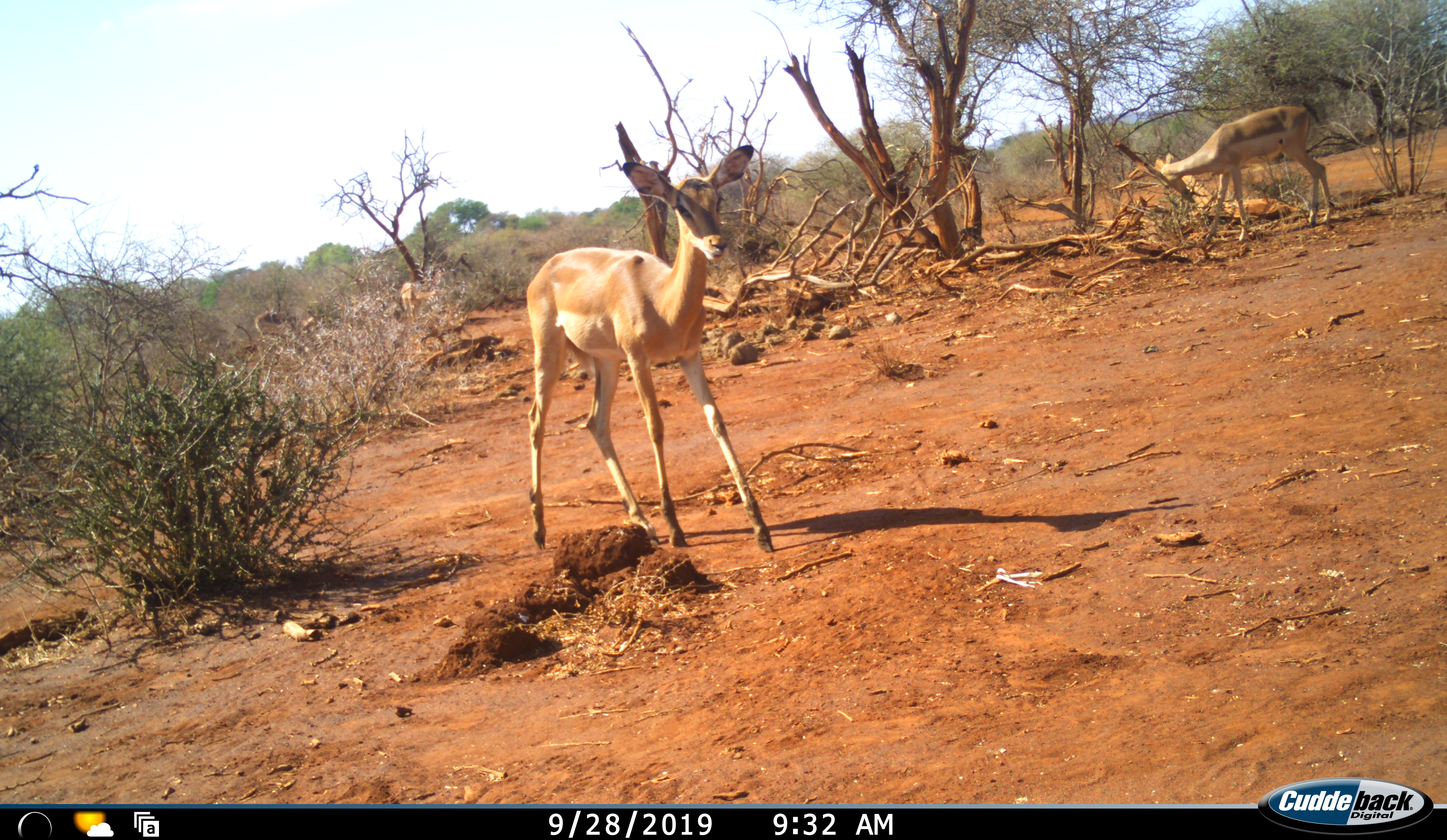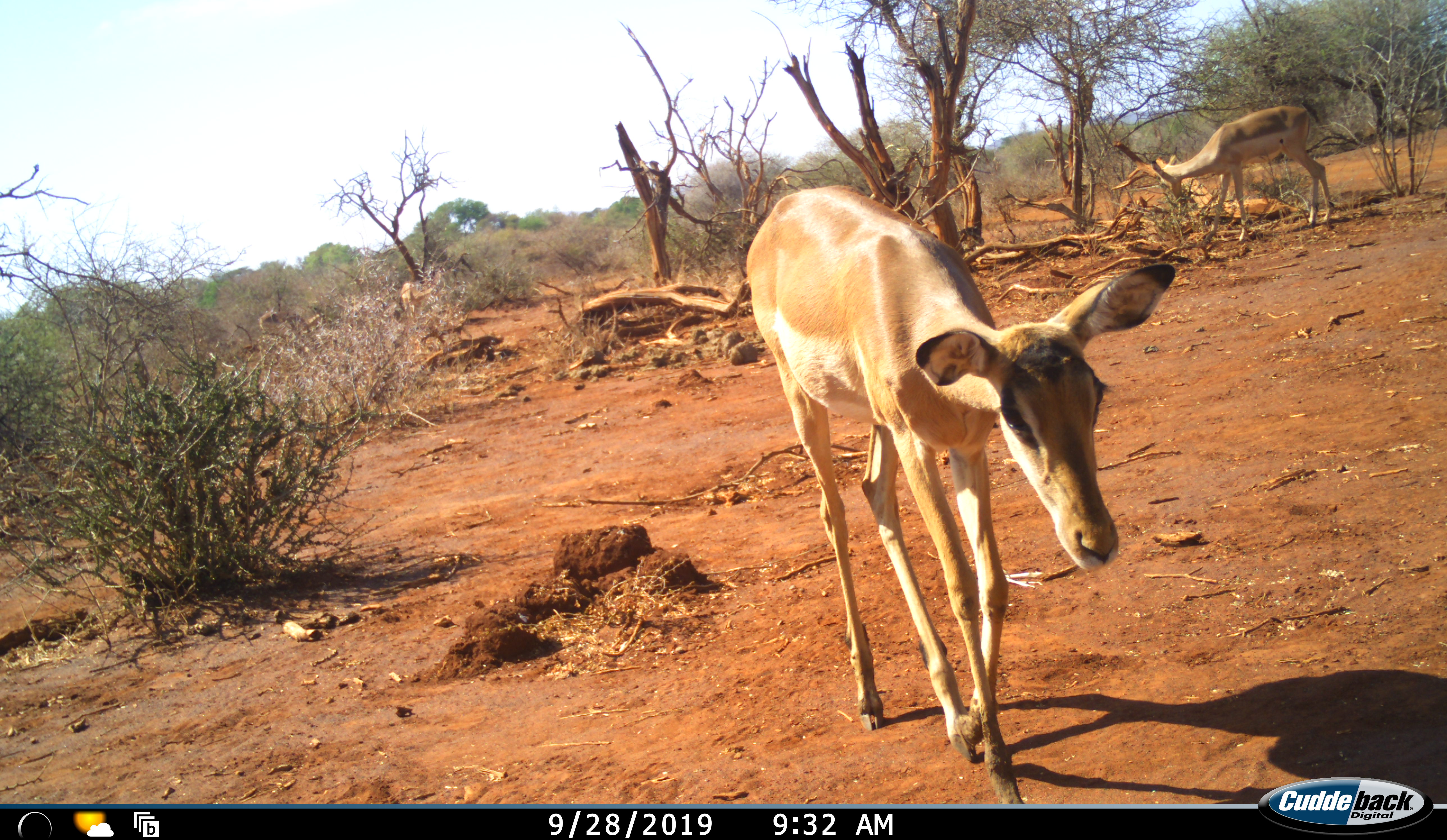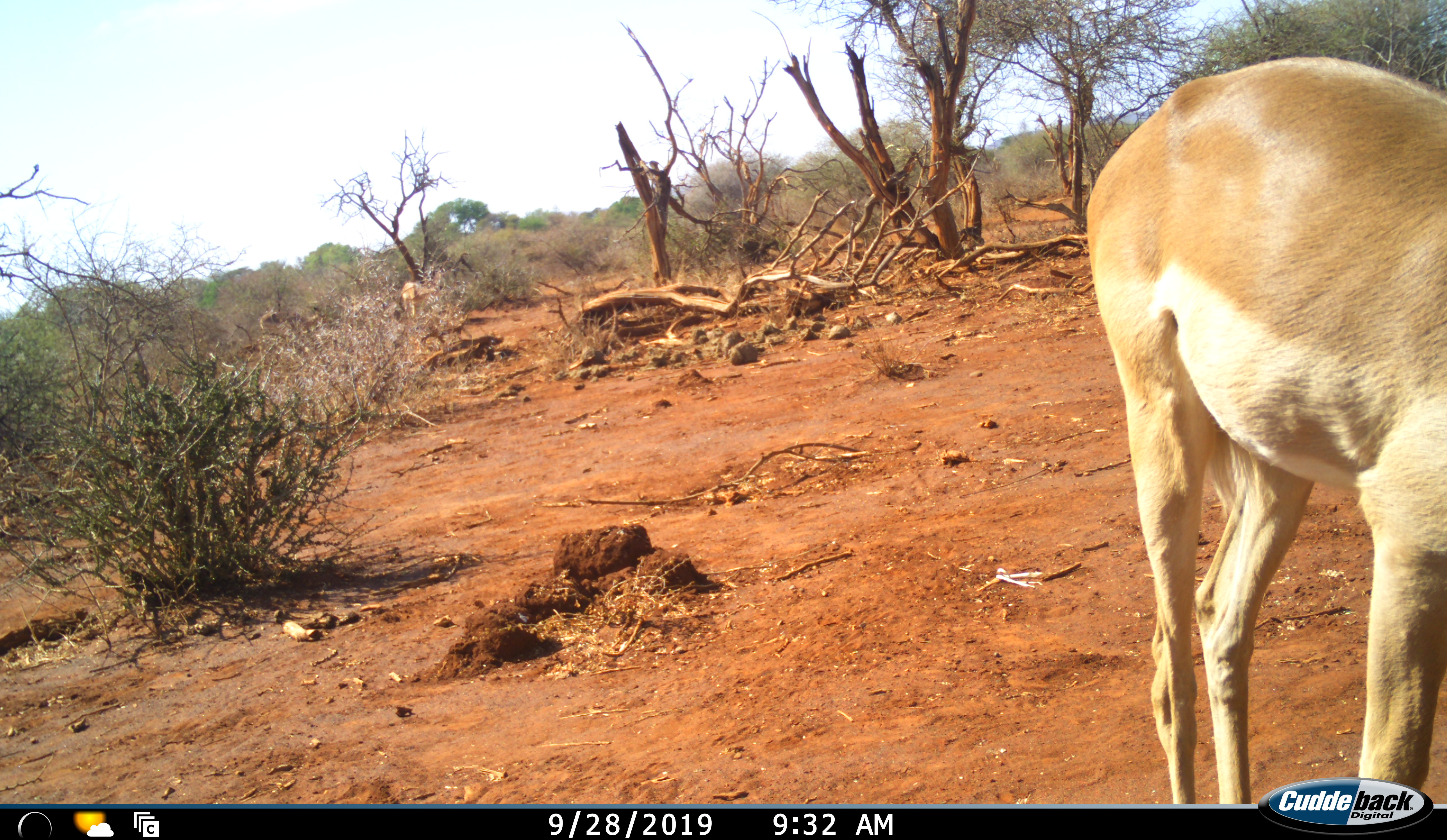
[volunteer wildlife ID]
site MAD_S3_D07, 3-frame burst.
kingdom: Animalia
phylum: Chordata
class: Mammalia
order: Artiodactyla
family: Bovidae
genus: Aepyceros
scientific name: Aepyceros melampus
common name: impala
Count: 2.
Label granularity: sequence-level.